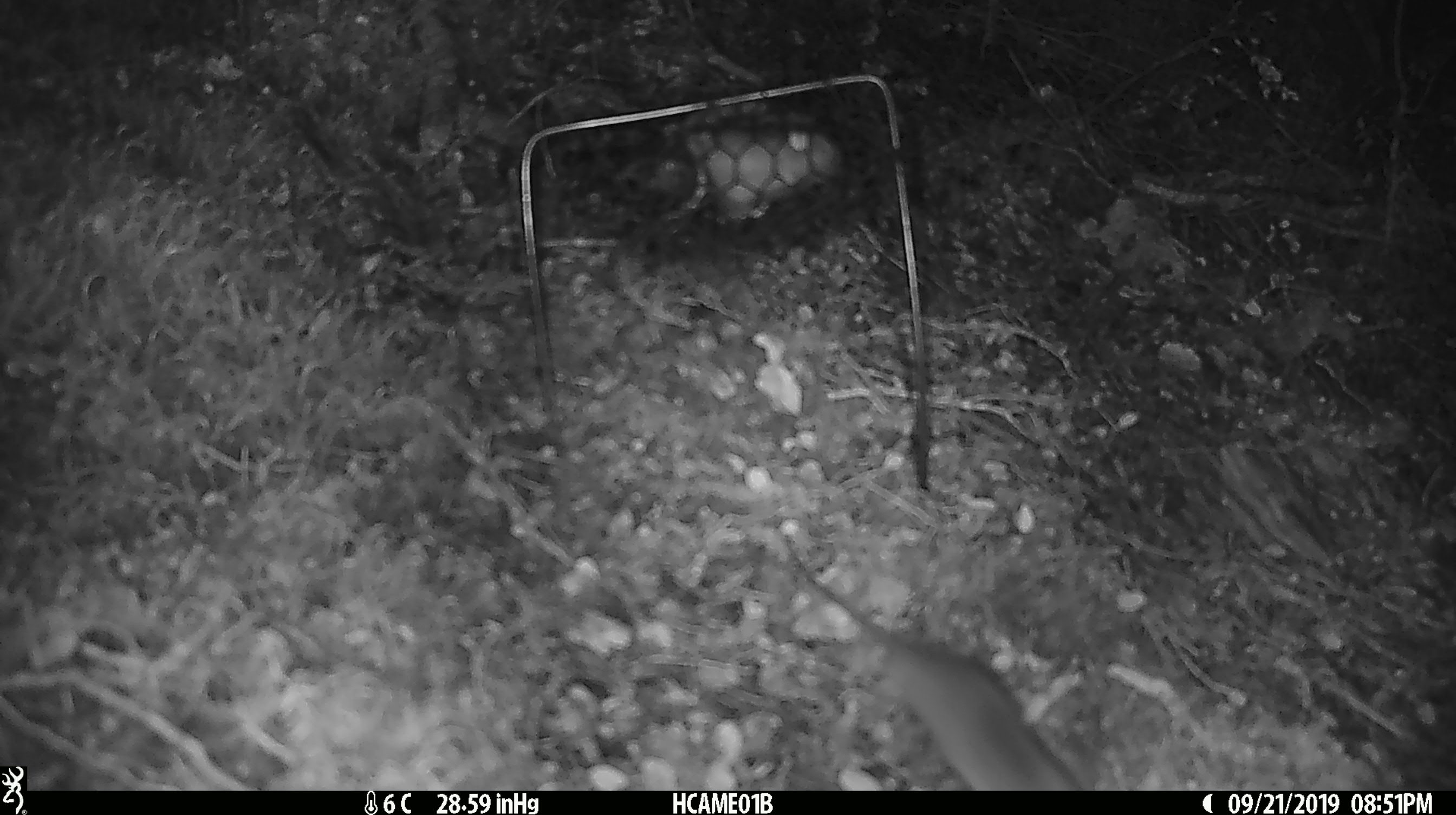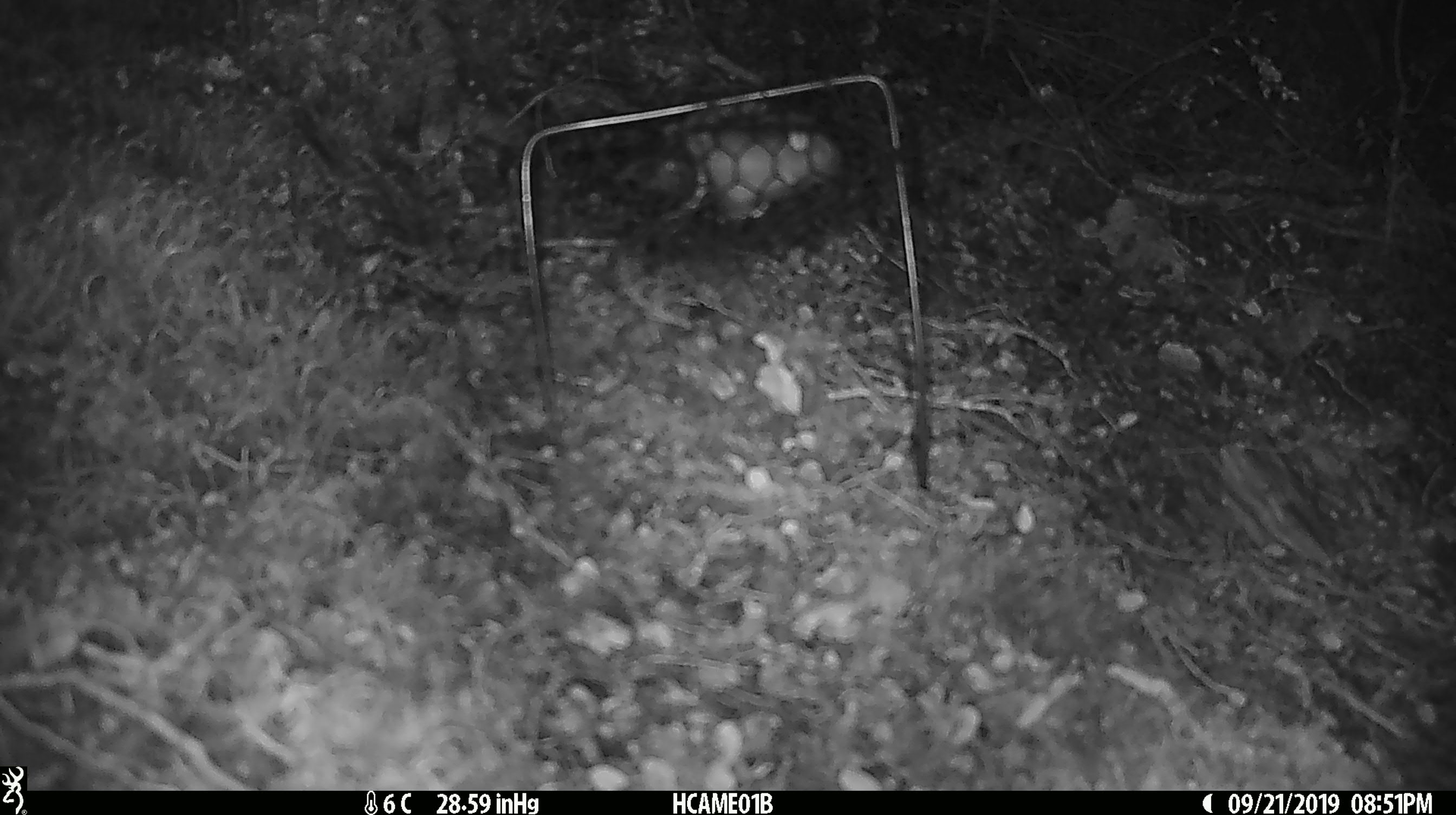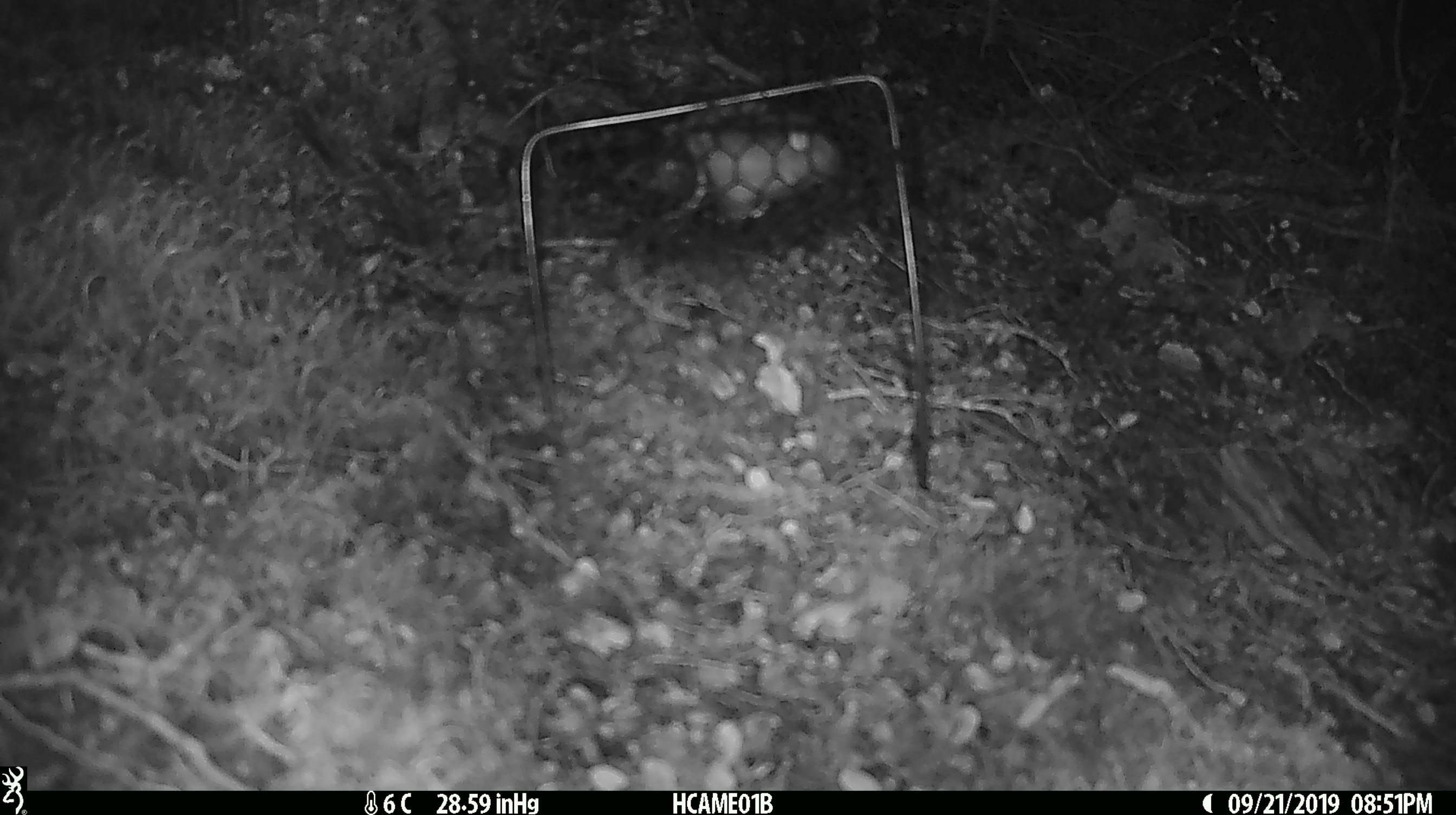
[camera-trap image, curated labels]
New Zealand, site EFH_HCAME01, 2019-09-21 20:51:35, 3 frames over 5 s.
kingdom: Animalia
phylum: Chordata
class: Mammalia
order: Rodentia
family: Muridae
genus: Mus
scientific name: Mus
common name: mouse